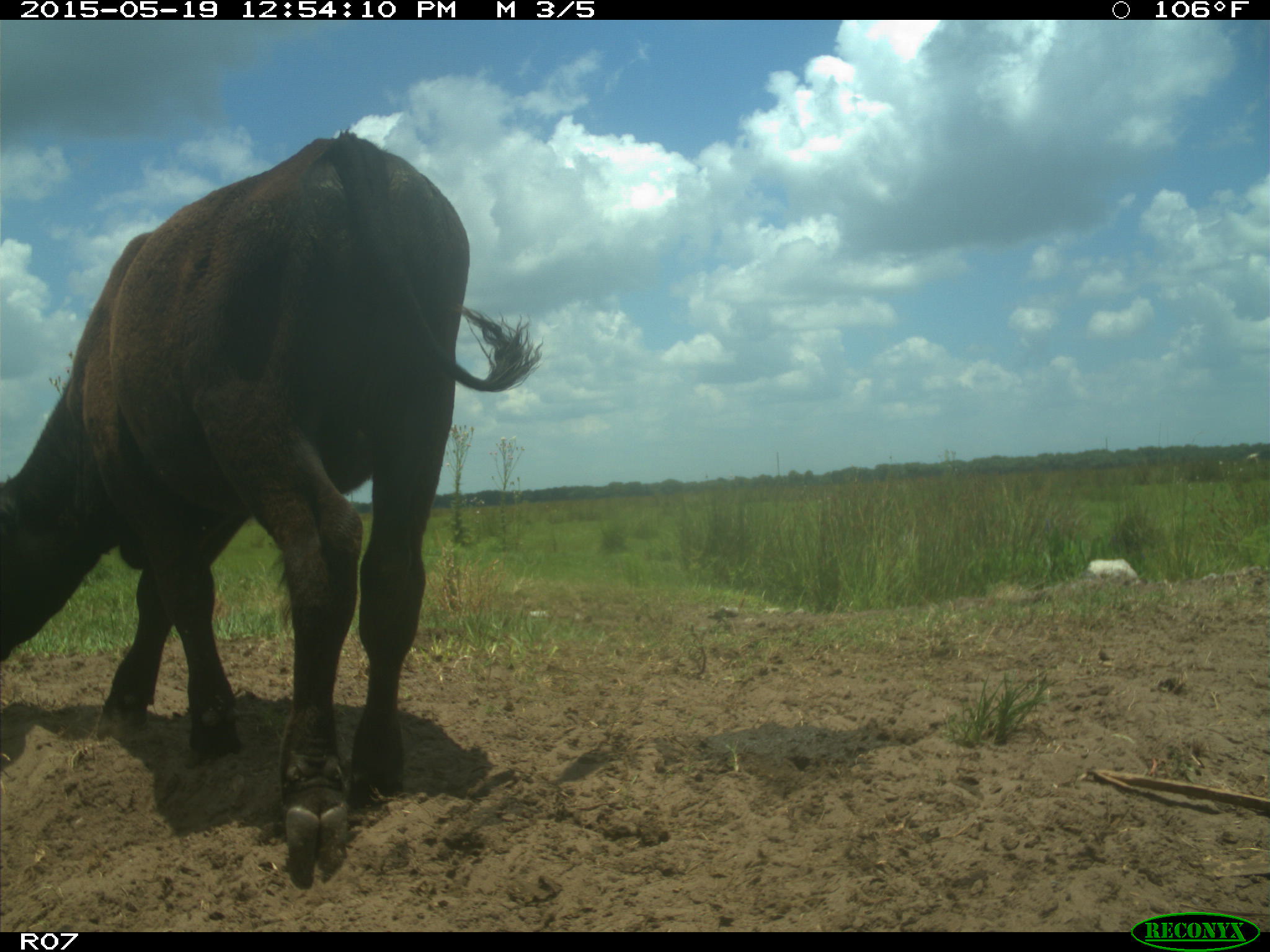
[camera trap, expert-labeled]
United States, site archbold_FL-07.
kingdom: Animalia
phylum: Chordata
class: Mammalia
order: Artiodactyla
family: Bovidae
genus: Bos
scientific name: Bos taurus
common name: domestic cow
Bos taurus (domestic cow).